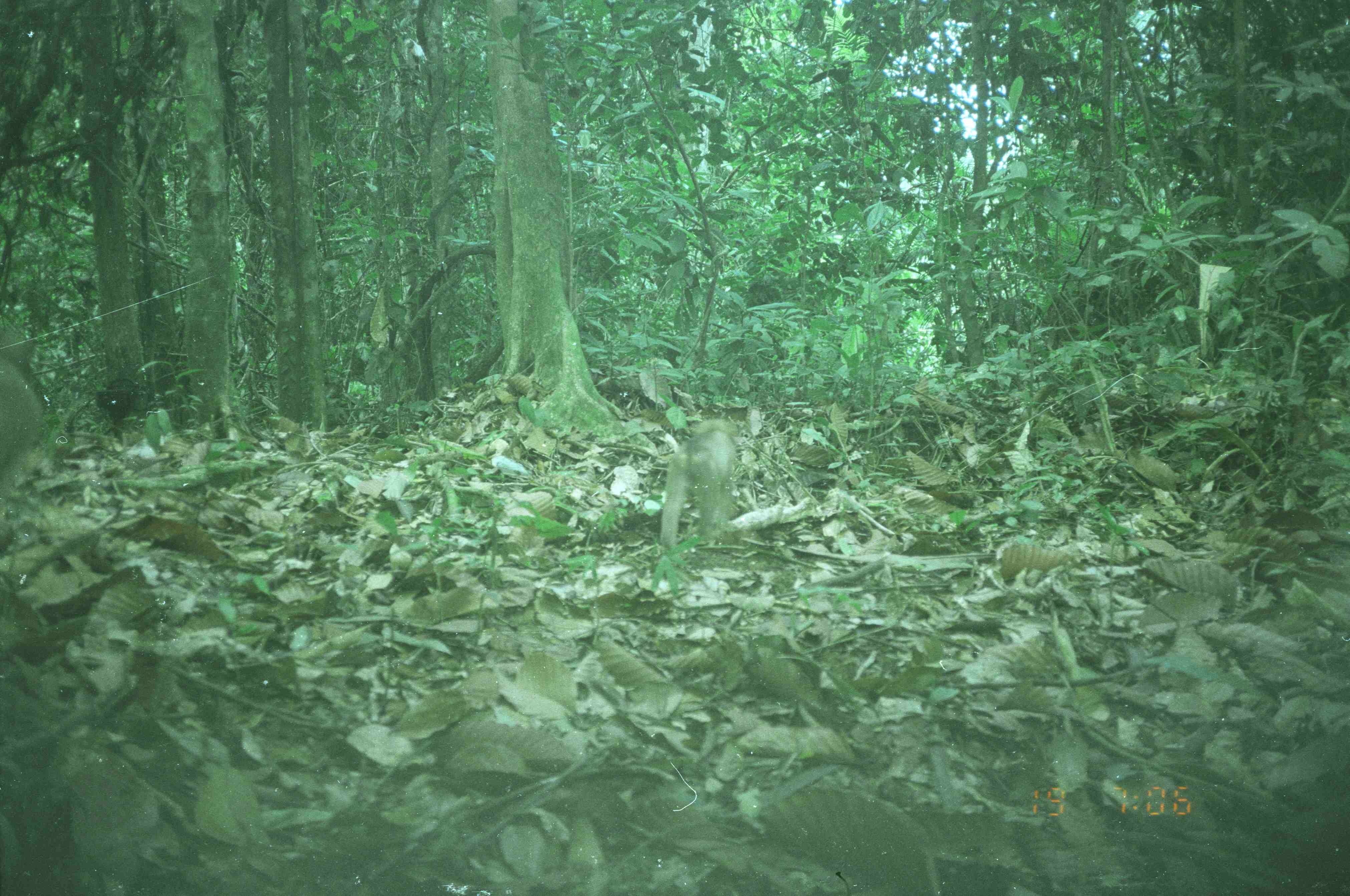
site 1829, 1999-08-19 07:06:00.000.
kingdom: Animalia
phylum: Chordata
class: Mammalia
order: Primates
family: Cercopithecidae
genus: Macaca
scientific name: Macaca nemestrina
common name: southern pig-tailed macaque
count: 2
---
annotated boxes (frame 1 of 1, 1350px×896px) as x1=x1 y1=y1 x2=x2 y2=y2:
macaca nemestrina: x1=657 y1=417 x2=739 y2=549